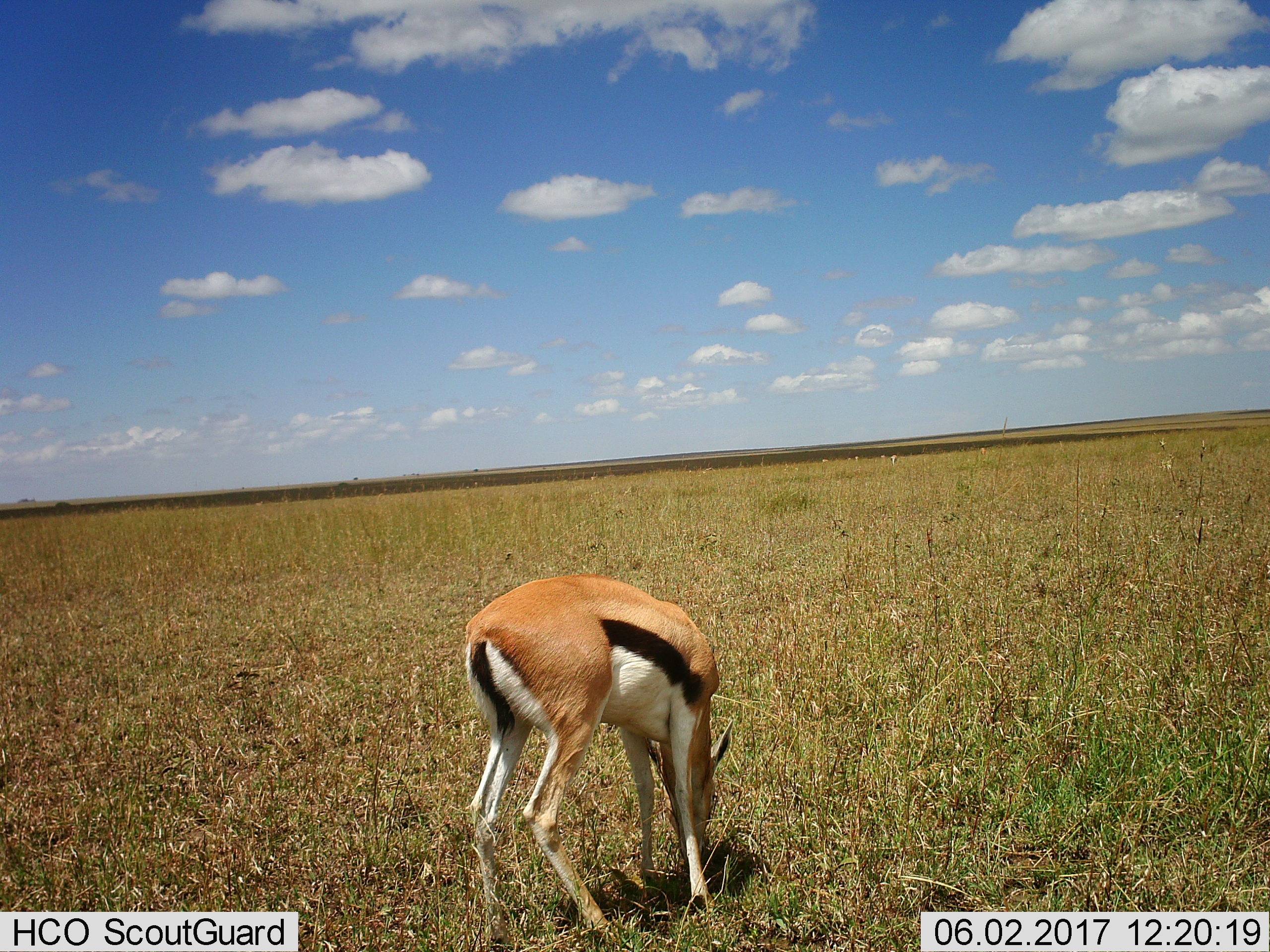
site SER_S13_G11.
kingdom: Animalia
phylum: Chordata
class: Mammalia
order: Artiodactyla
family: Bovidae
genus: Eudorcas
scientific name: Eudorcas thomsonii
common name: thomson's gazelle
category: gazellethomsons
Gazellethomsons (thomson's gazelle) (Eudorcas thomsonii), count 1. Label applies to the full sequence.